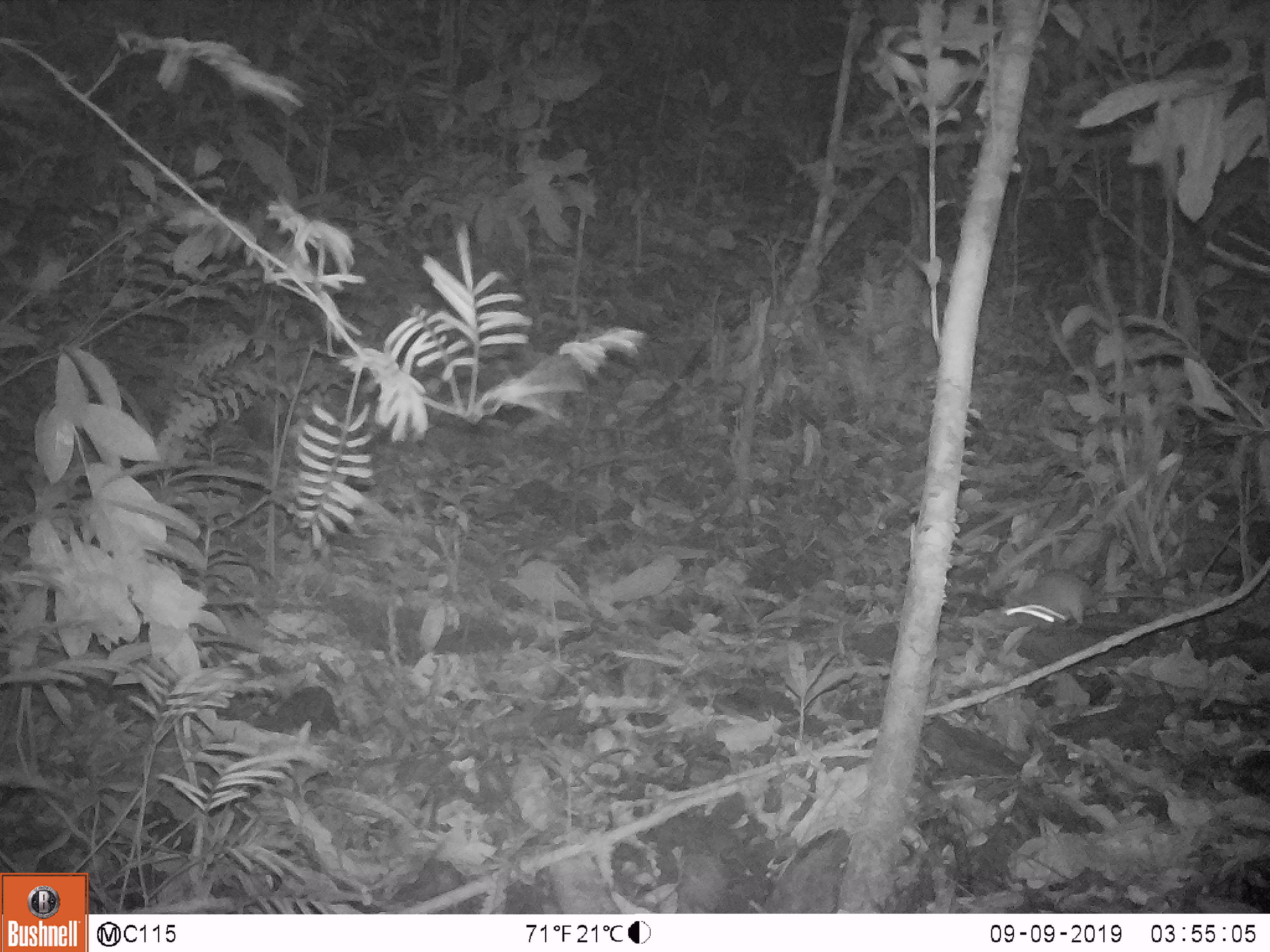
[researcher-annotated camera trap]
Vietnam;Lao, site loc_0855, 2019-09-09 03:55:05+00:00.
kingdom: Animalia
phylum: Chordata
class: Mammalia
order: Rodentia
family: Muridae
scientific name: Muridae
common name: old-world mice and rats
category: unidentified murid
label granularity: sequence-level